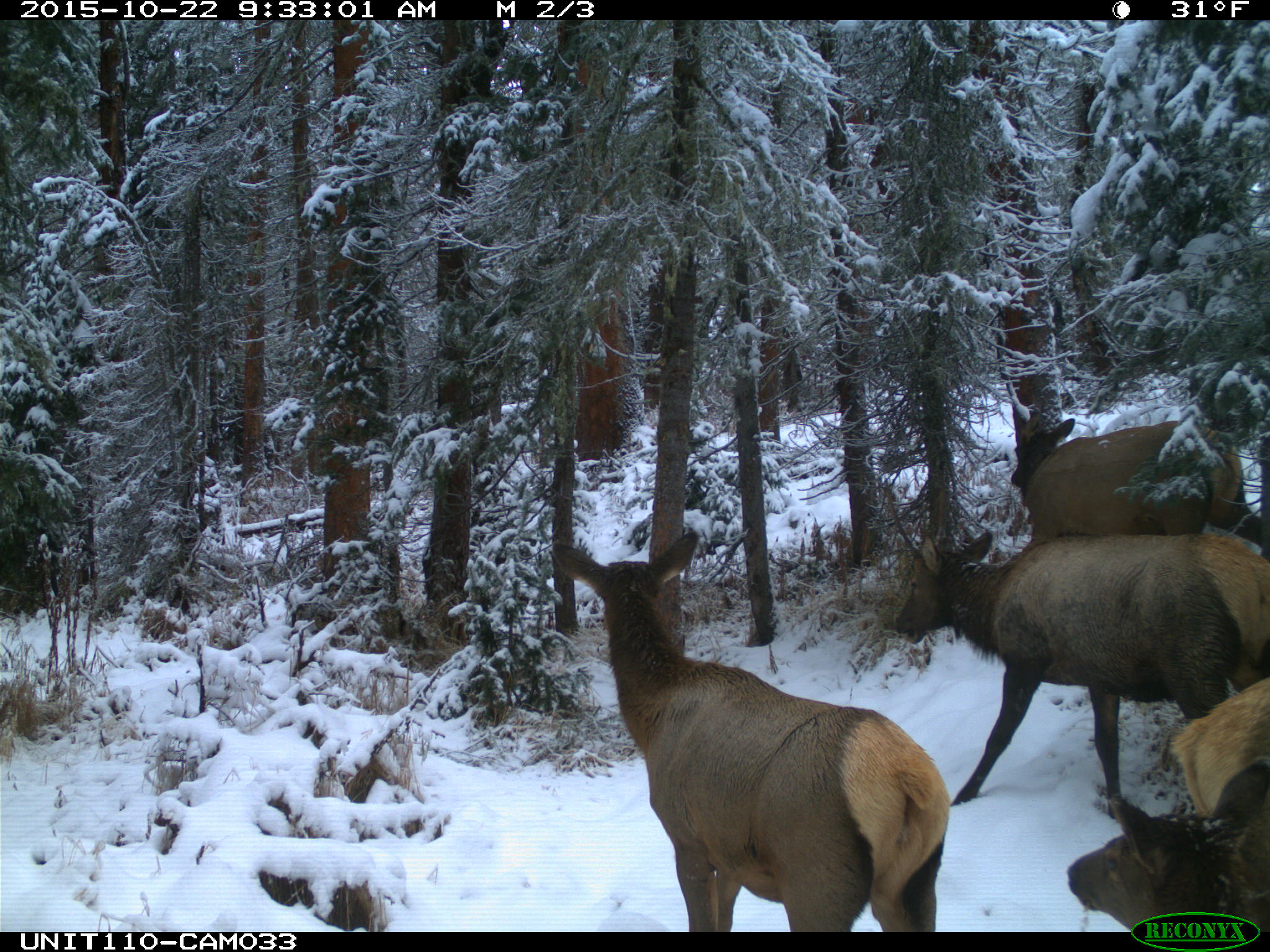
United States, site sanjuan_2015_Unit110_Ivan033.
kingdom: Animalia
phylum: Chordata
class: Mammalia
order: Artiodactyla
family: Cervidae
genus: Cervus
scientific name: Cervus elaphus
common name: red deer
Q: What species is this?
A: Cervus elaphus (red deer).